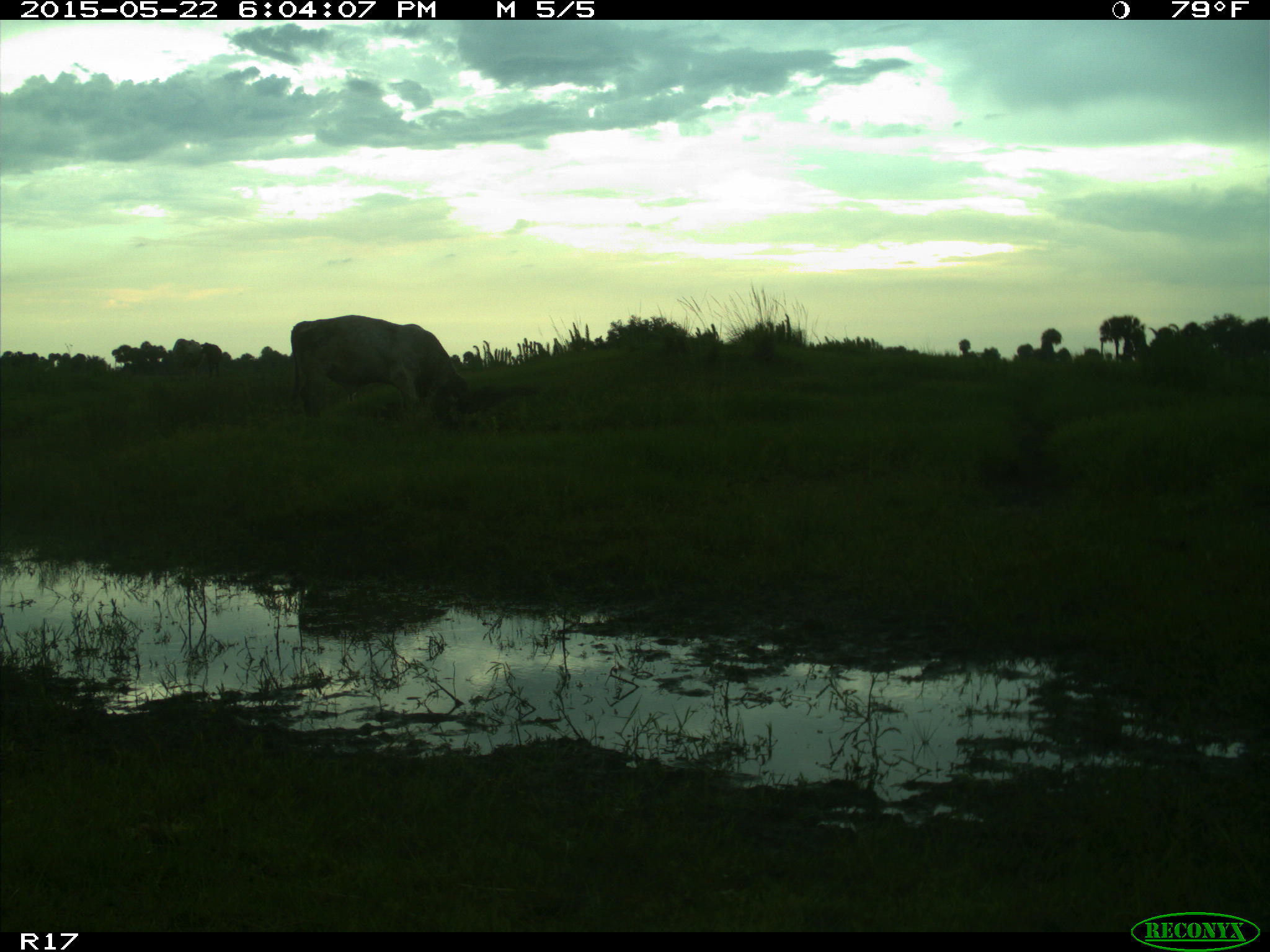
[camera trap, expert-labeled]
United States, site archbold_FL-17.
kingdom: Animalia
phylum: Chordata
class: Mammalia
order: Artiodactyla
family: Bovidae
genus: Bos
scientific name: Bos taurus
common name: domestic cow